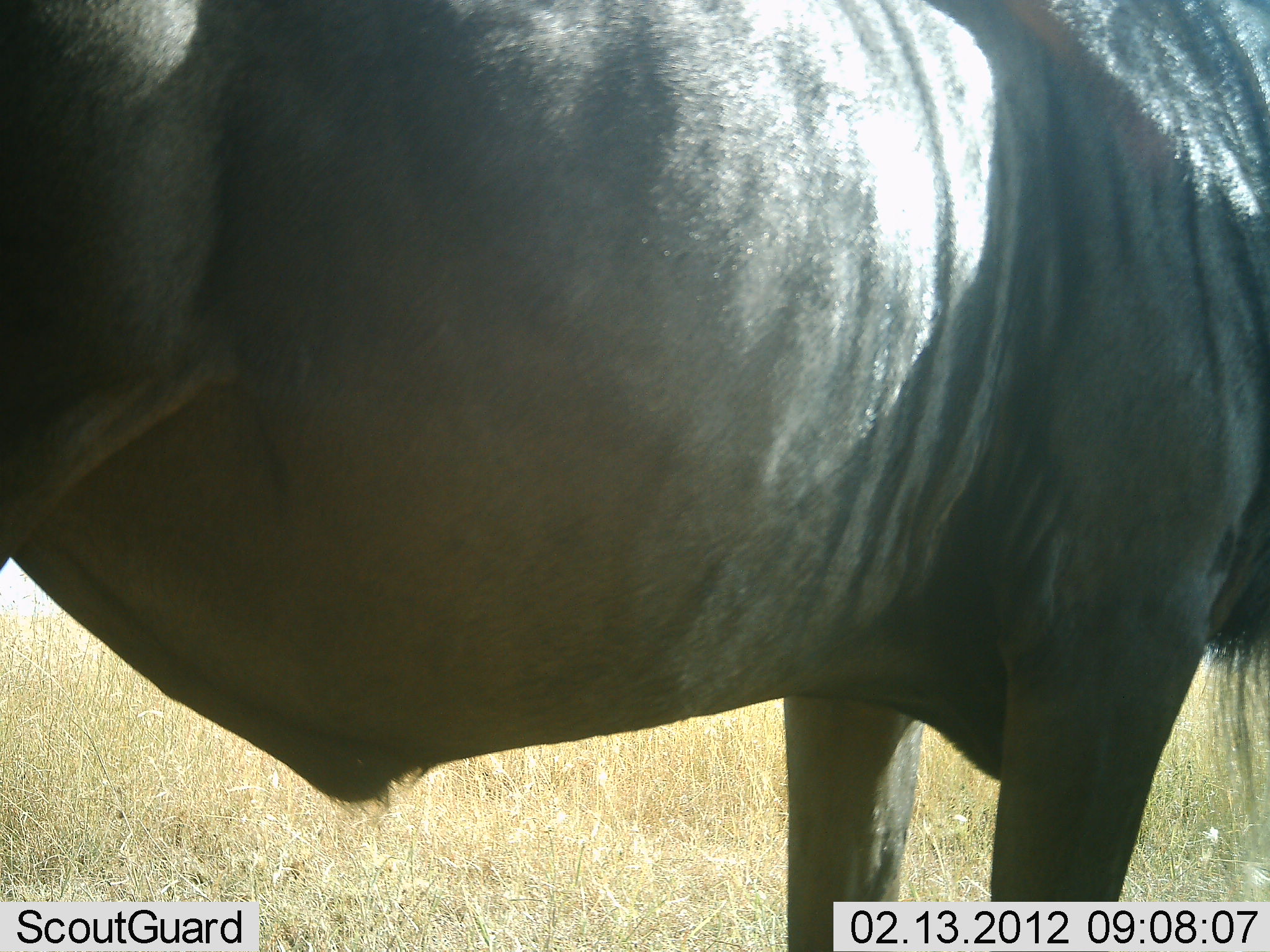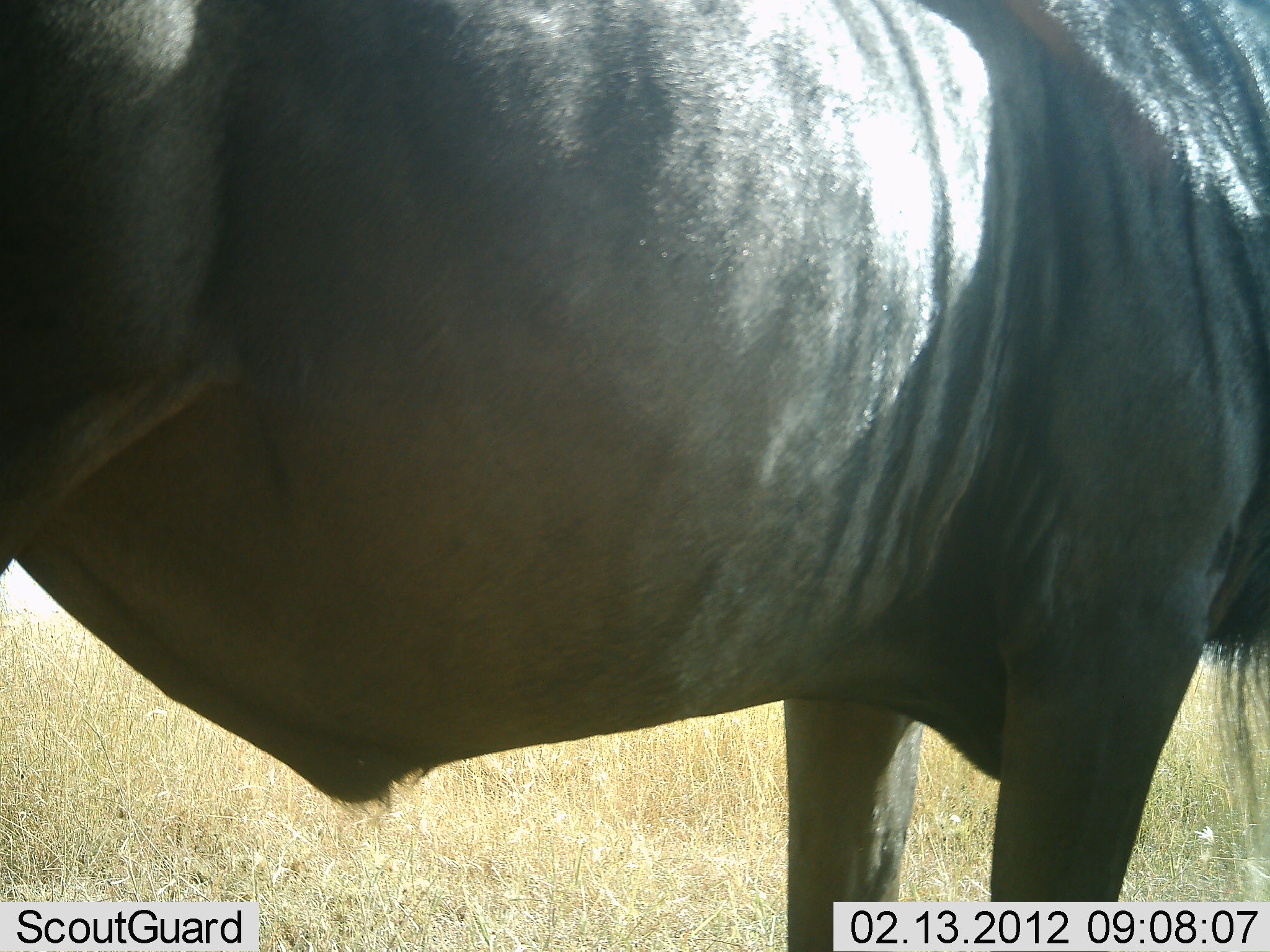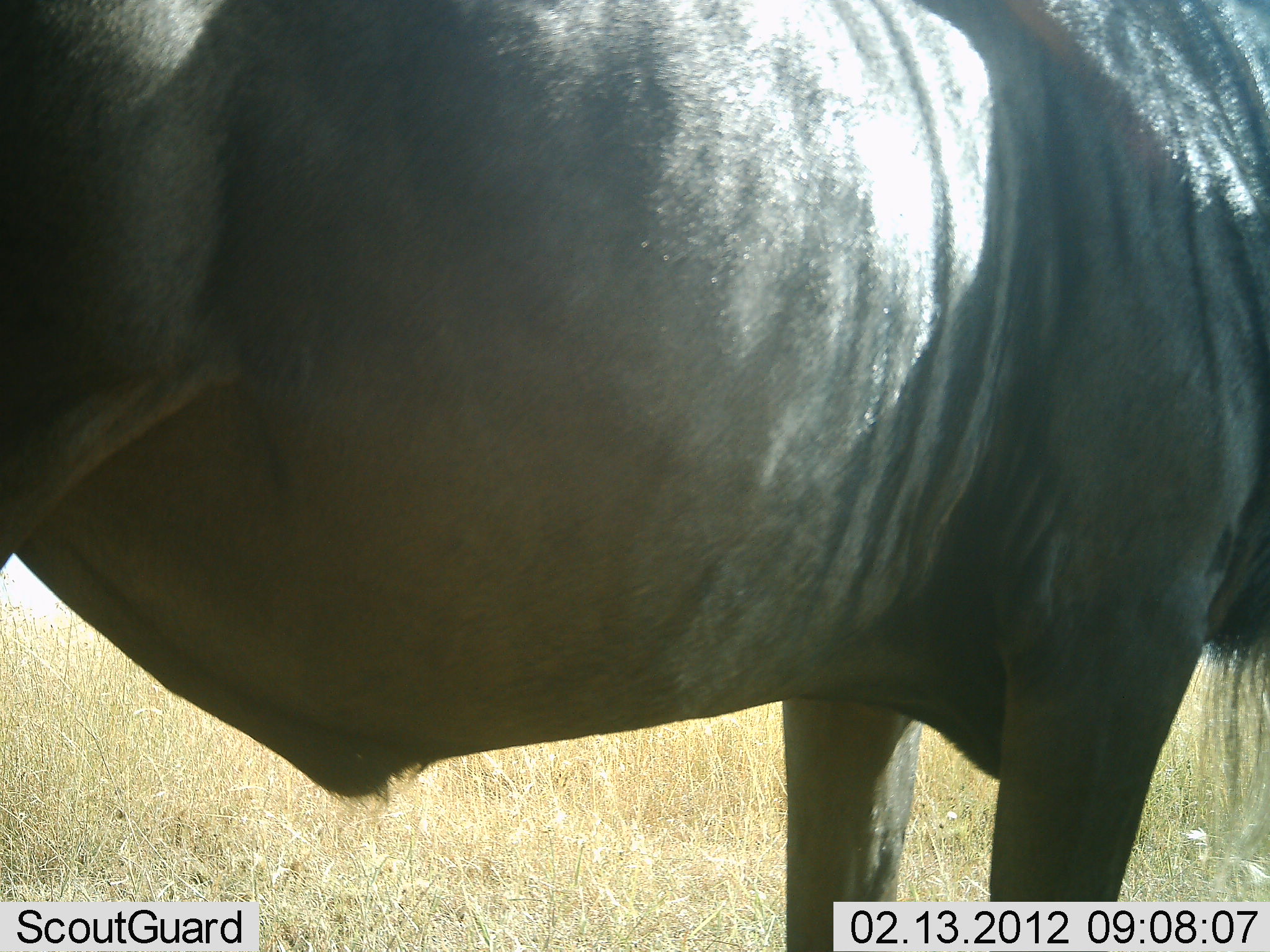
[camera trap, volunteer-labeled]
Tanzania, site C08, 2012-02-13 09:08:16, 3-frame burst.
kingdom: Animalia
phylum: Chordata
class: Mammalia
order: Artiodactyla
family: Bovidae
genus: Connochaetes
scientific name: Connochaetes taurinus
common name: blue wildebeest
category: wildebeest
Wildebeest (blue wildebeest) (Connochaetes taurinus), count 1. Behavior (volunteer vote fractions): standing 100%, resting 0%, moving 0%, interacting 0%. Young present (vote fraction): 0%. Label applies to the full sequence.